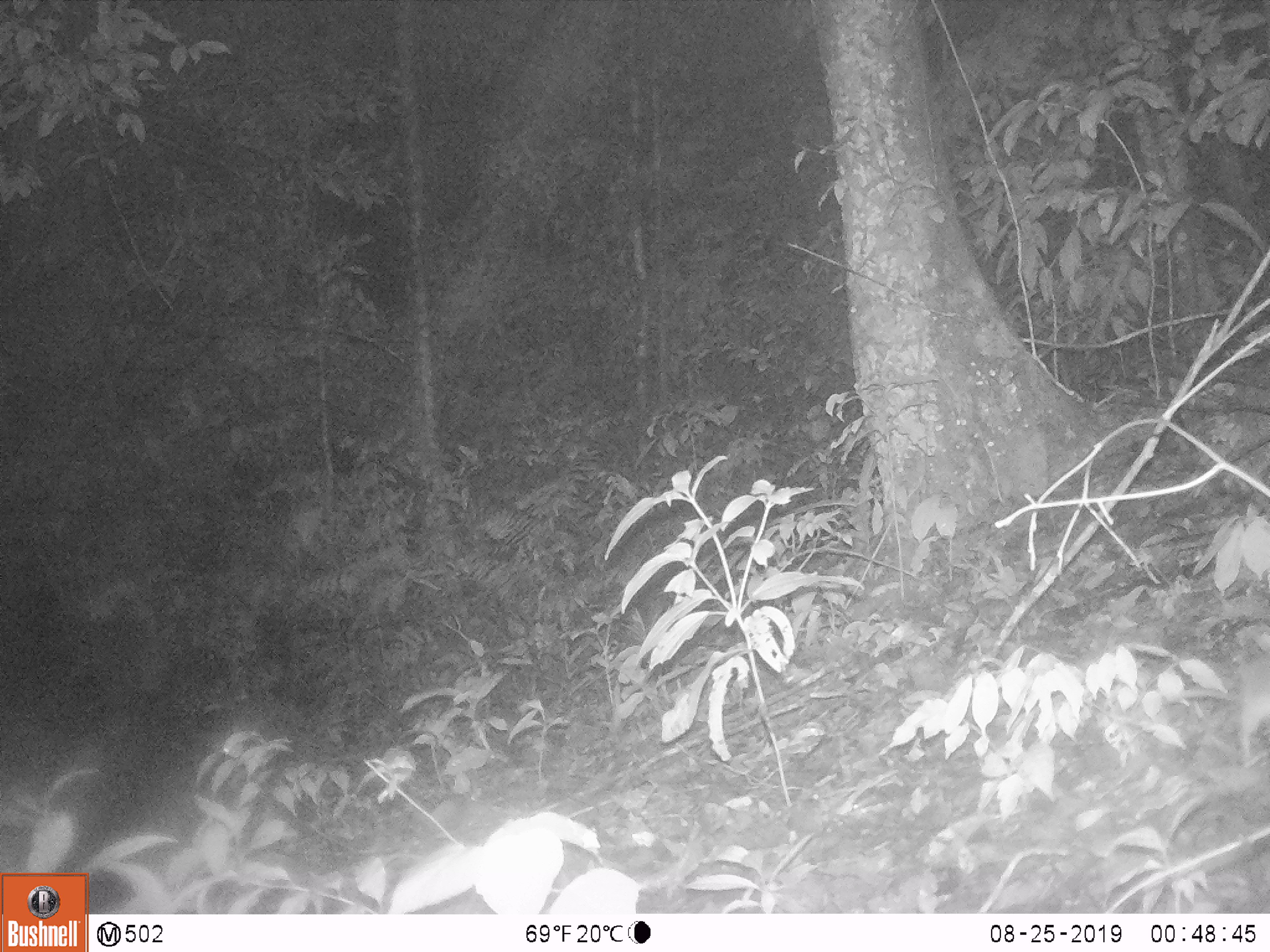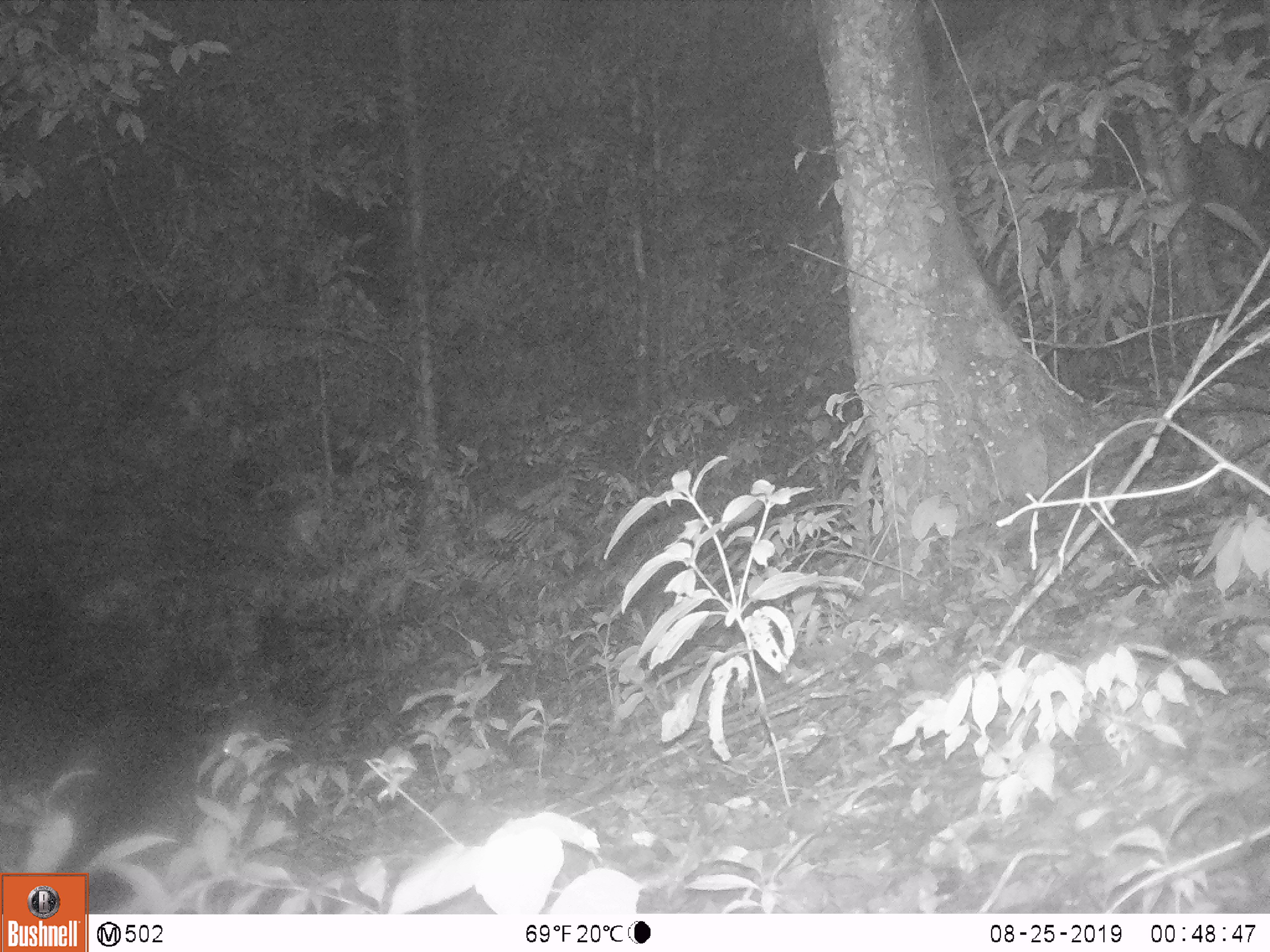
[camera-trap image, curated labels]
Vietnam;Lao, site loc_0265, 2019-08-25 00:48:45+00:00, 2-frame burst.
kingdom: Animalia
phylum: Chordata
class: Mammalia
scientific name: Mammalia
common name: mammal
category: unidentified small mammal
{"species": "unidentified small mammal (mammal) (Mammalia)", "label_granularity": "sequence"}